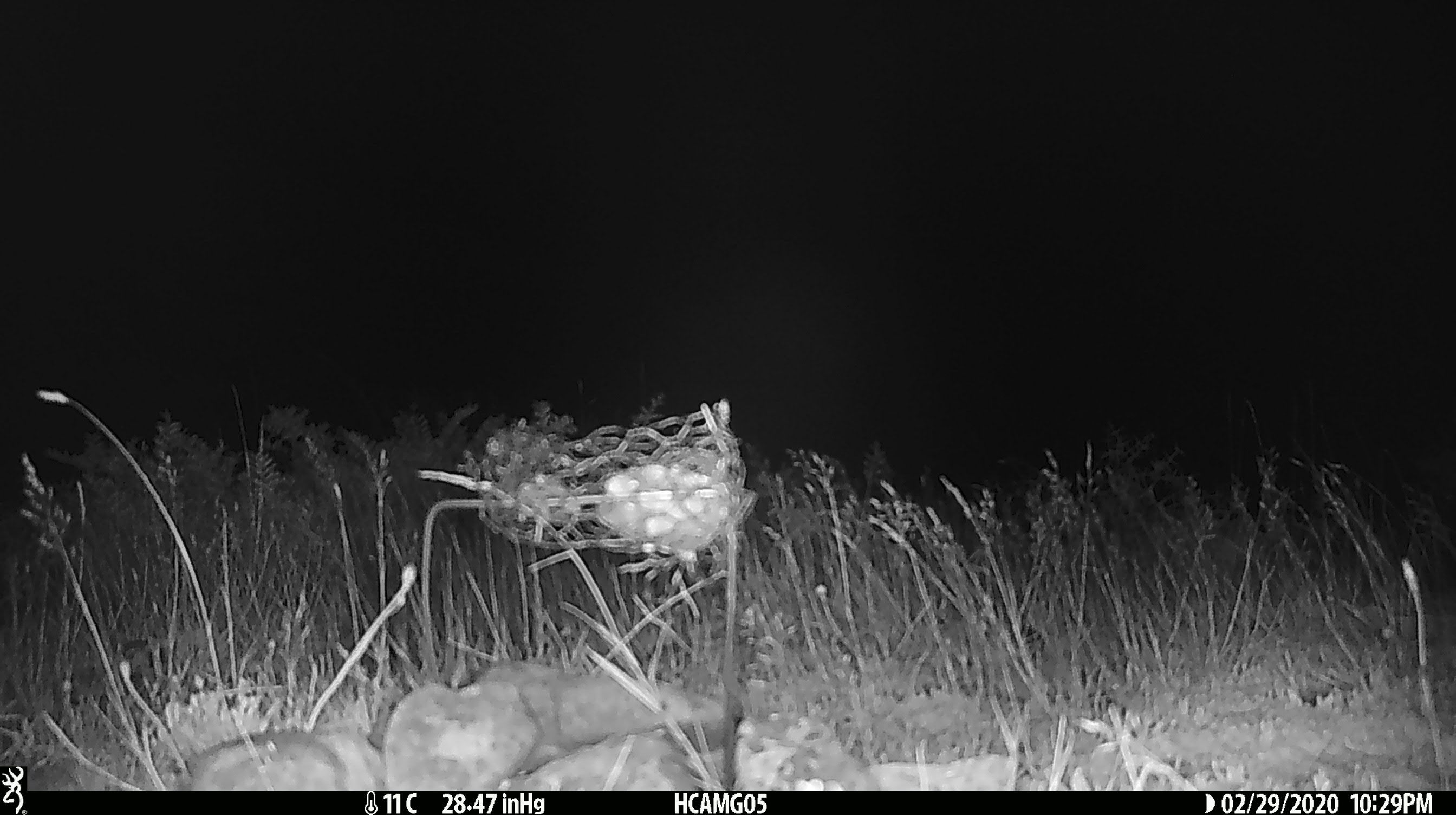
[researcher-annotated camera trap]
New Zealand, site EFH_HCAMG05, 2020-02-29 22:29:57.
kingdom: Animalia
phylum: Chordata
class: Mammalia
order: Rodentia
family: Muridae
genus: Mus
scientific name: Mus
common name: mouse